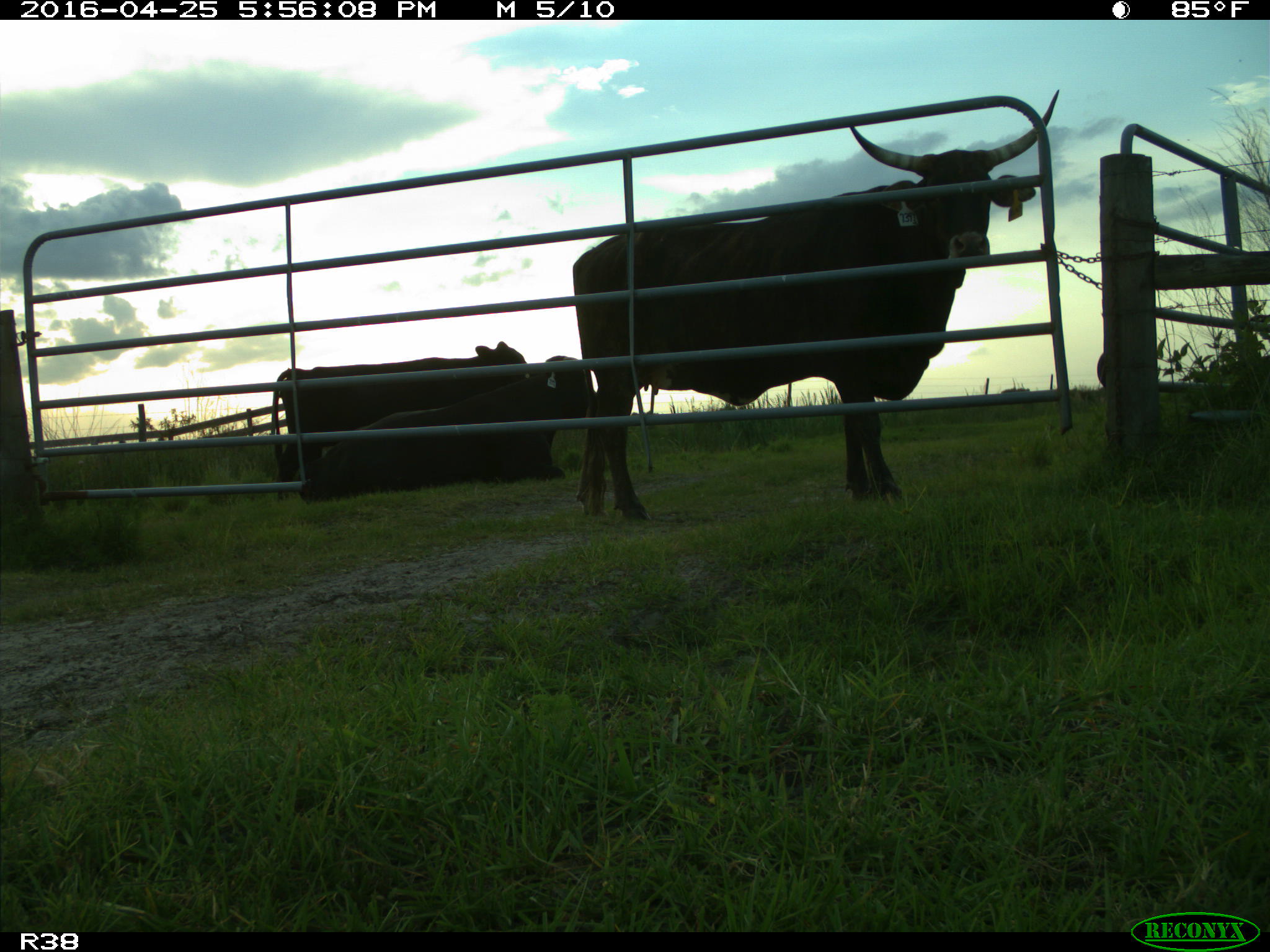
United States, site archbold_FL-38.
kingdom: Animalia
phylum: Chordata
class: Mammalia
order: Artiodactyla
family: Bovidae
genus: Bos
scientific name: Bos taurus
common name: domestic cow